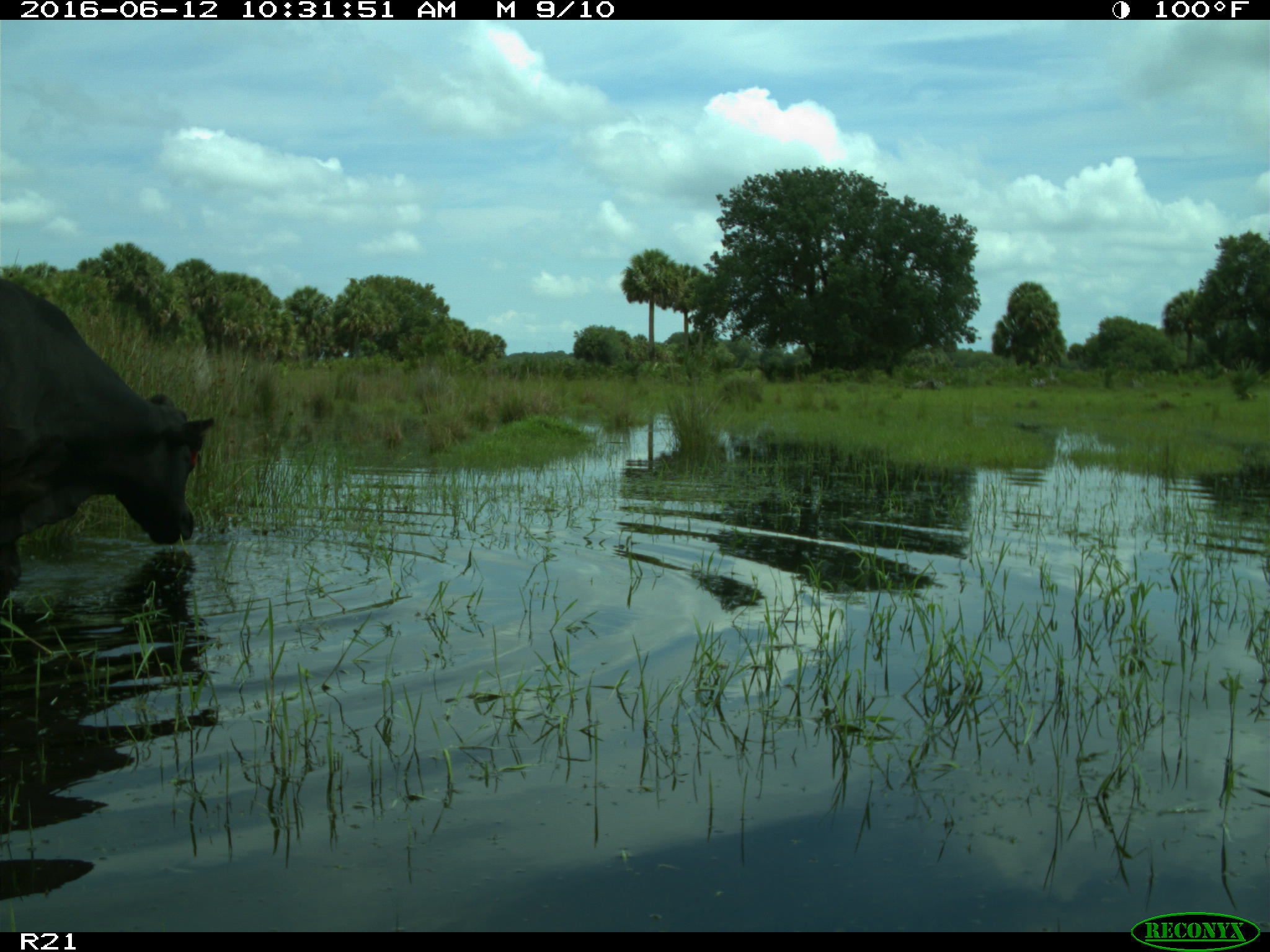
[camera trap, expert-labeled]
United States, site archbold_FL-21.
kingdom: Animalia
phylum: Chordata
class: Mammalia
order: Artiodactyla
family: Bovidae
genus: Bos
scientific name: Bos taurus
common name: domestic cow